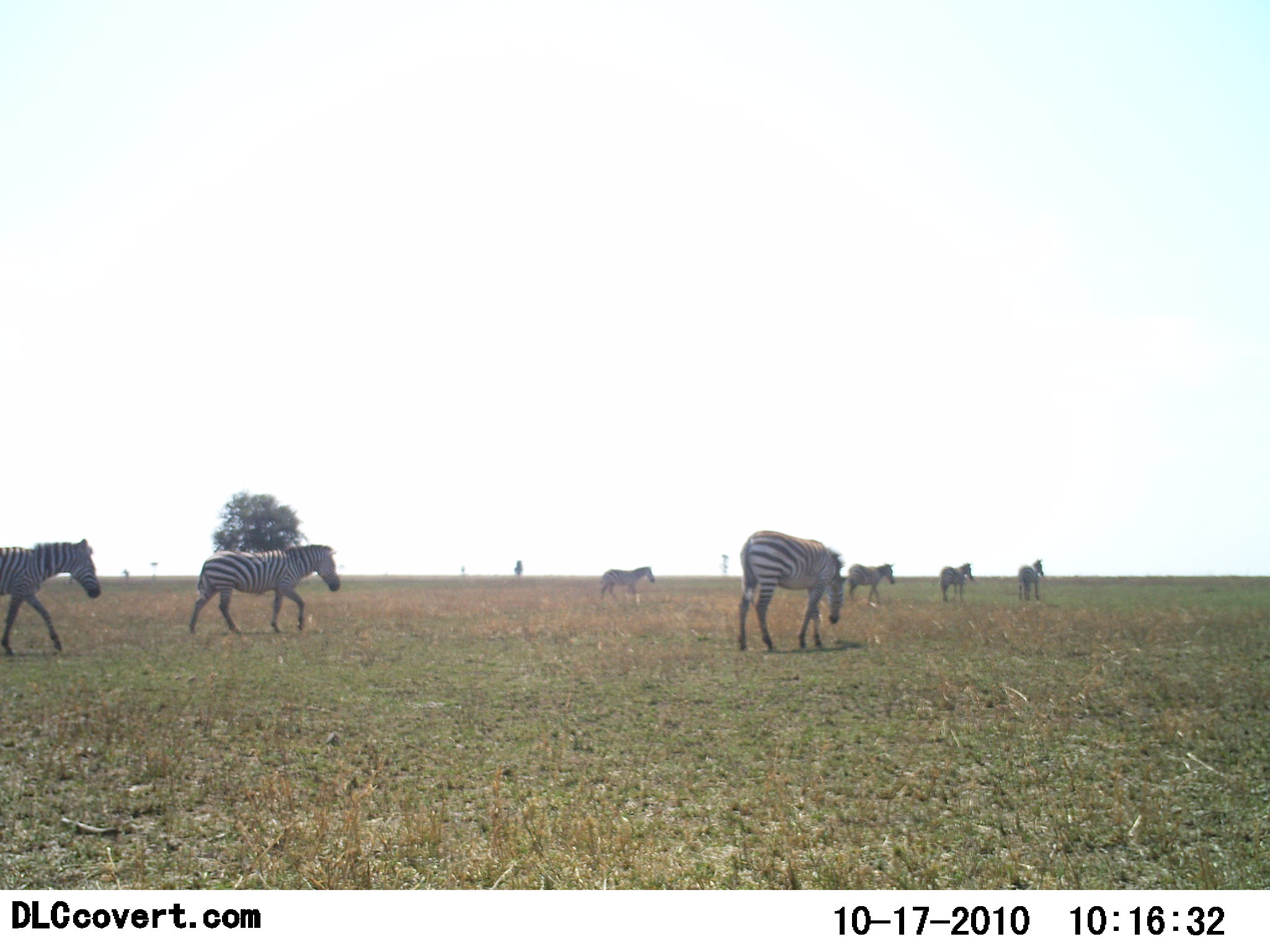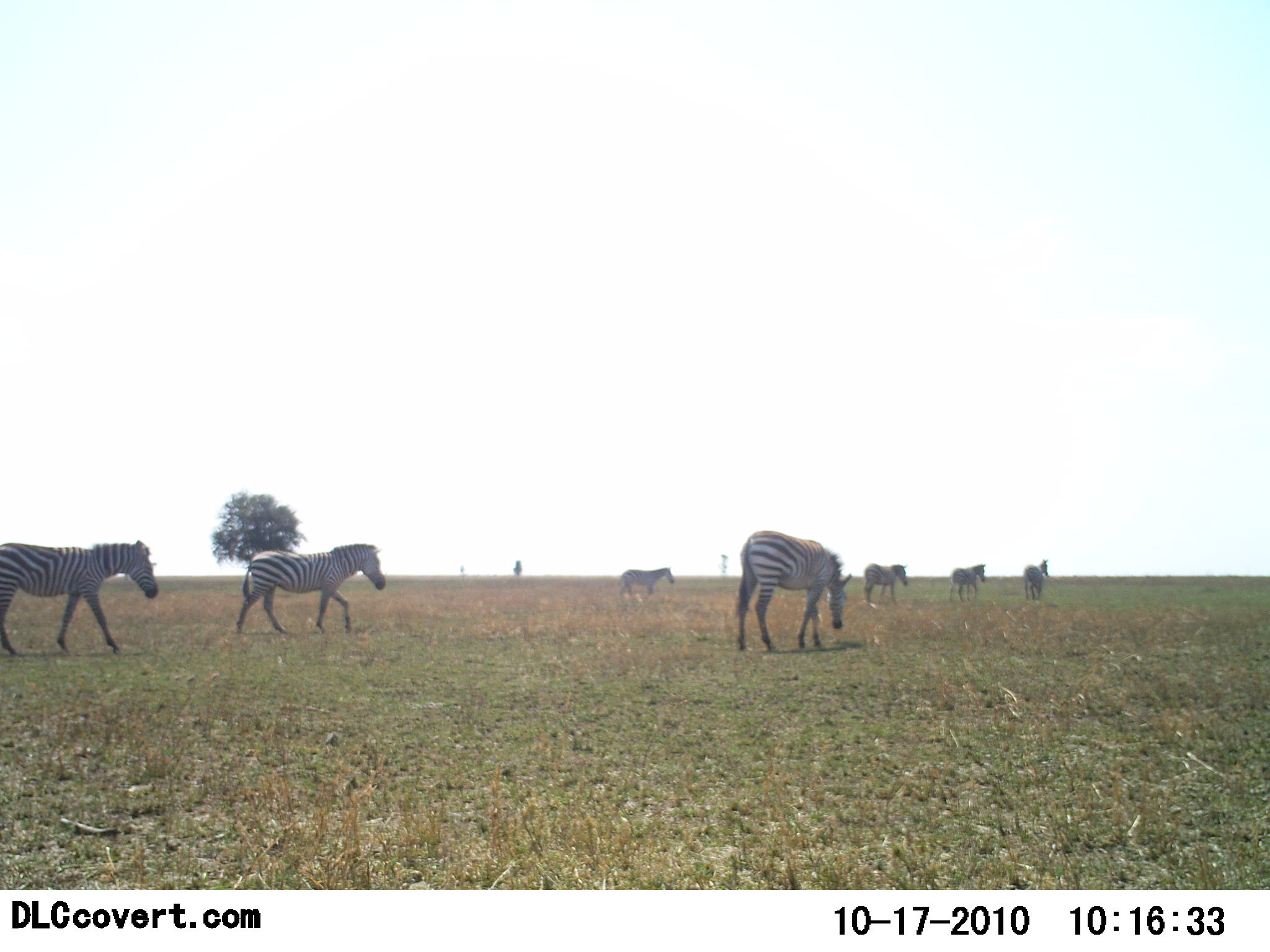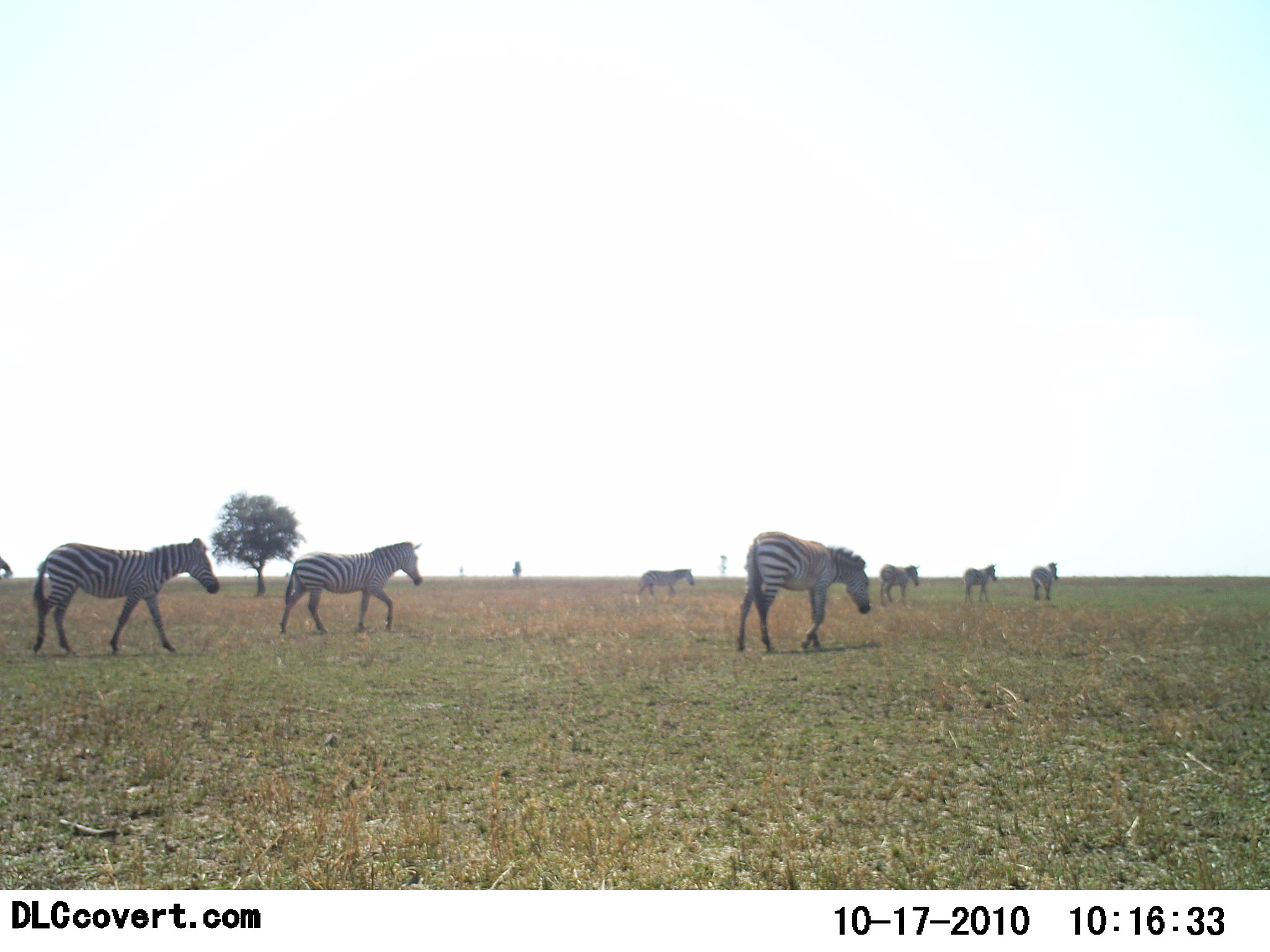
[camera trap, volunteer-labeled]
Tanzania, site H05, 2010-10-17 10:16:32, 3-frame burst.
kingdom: Animalia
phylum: Chordata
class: Mammalia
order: Perissodactyla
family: Equidae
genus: Equus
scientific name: Equus quagga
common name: plains zebra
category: zebra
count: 7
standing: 7%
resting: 0%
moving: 100%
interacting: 0%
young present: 0%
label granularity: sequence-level